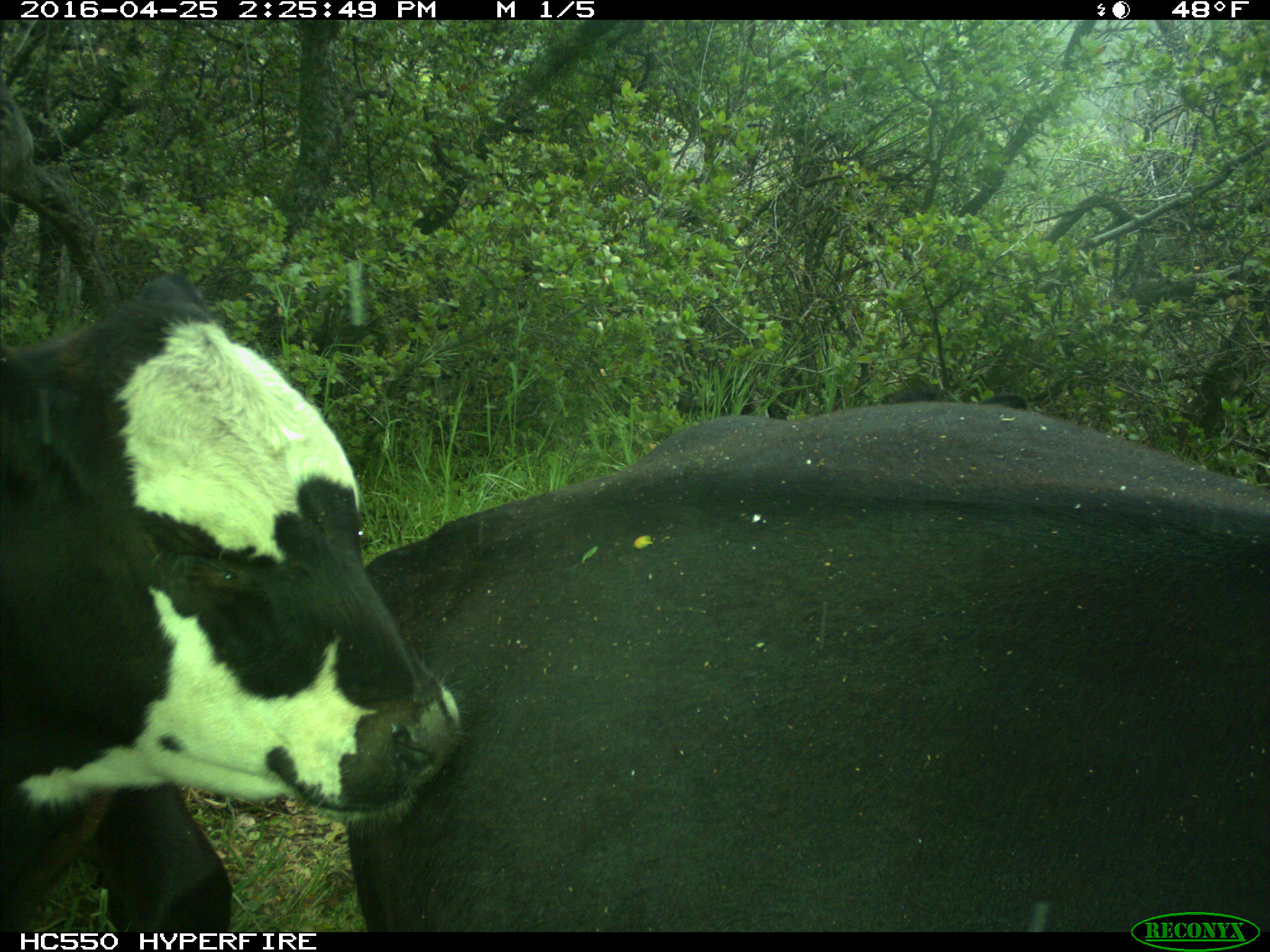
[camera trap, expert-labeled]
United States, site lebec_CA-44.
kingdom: Animalia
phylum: Chordata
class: Mammalia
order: Artiodactyla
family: Bovidae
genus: Bos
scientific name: Bos taurus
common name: domestic cow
Bos taurus (domestic cow).